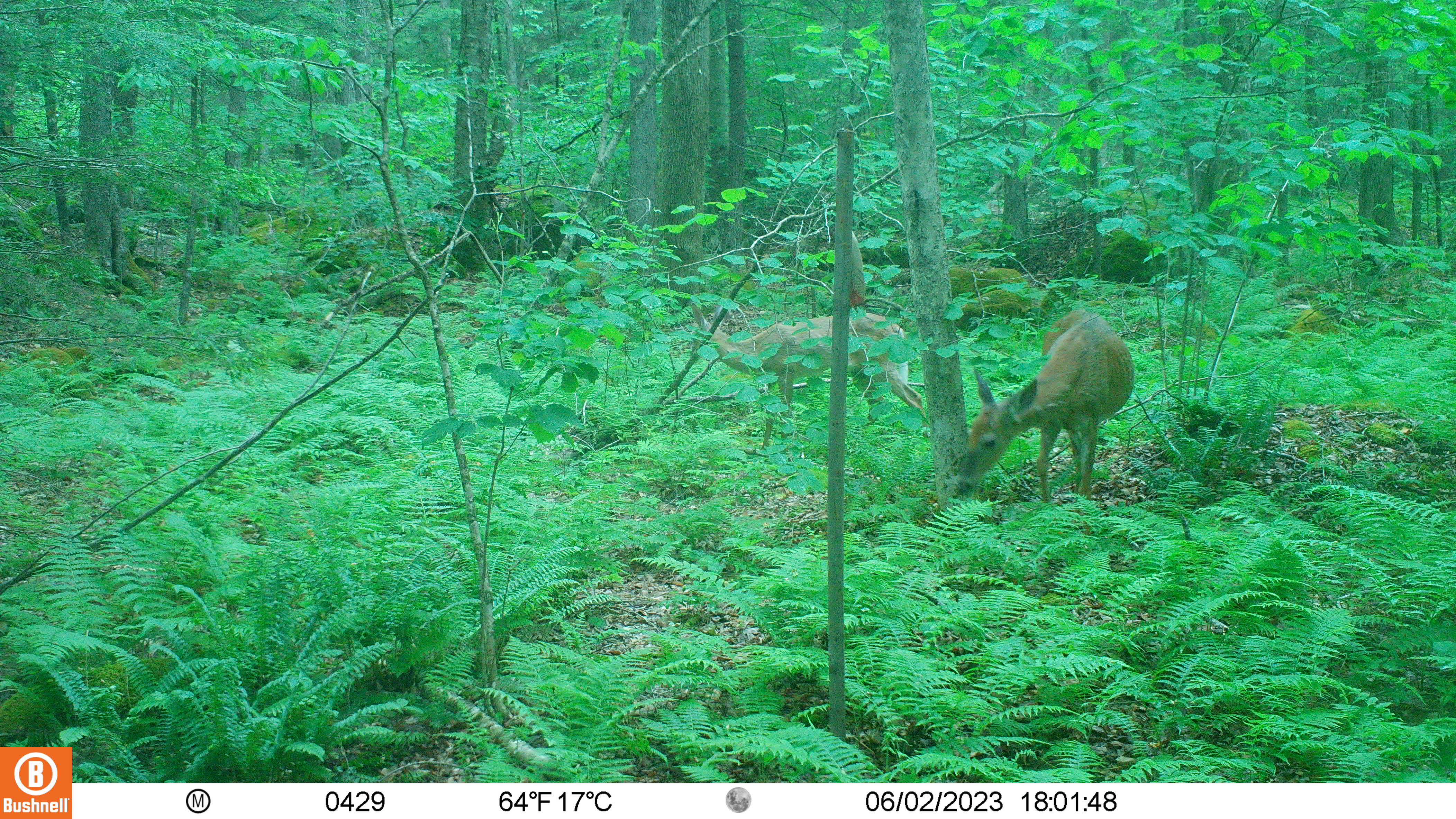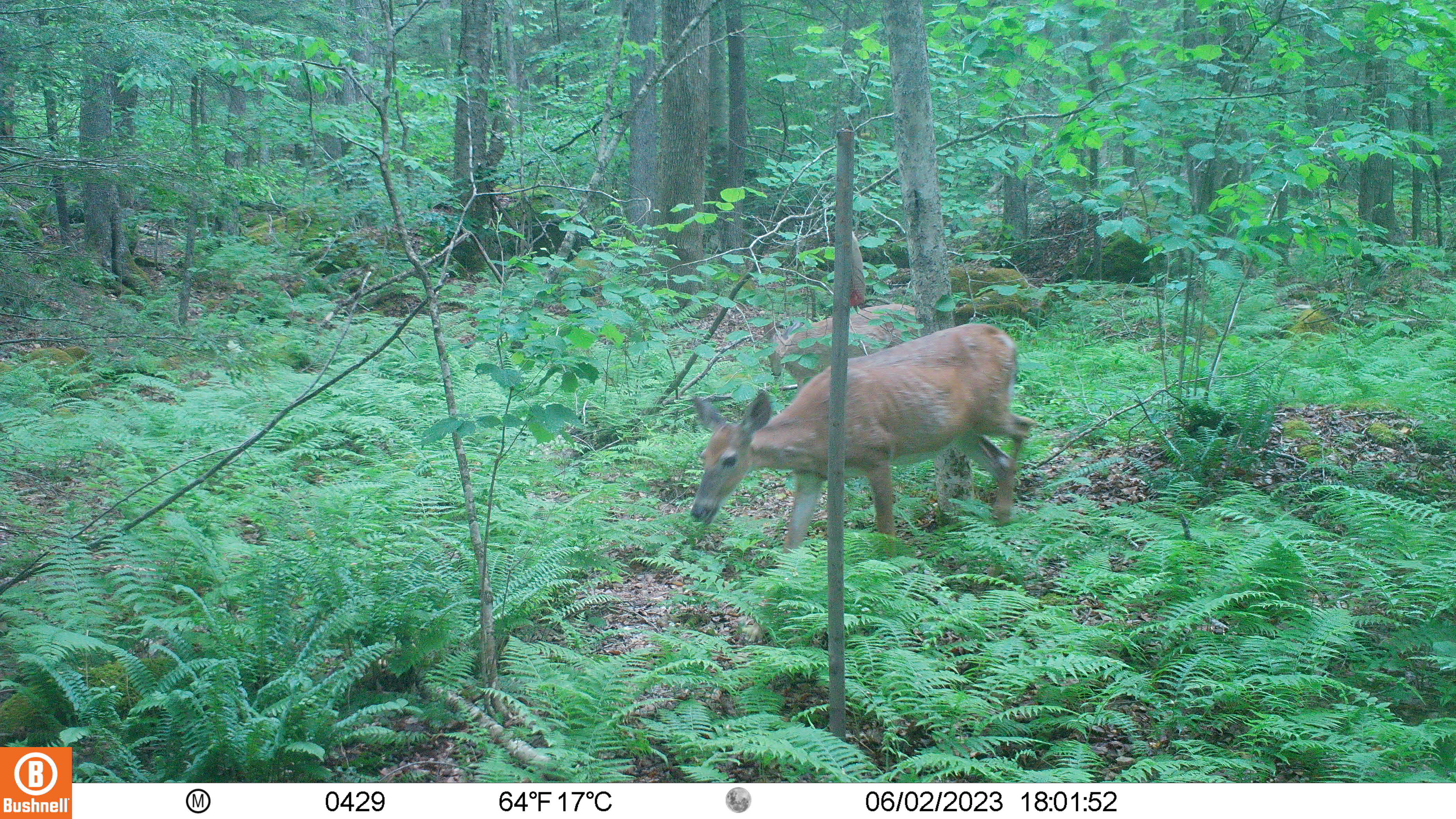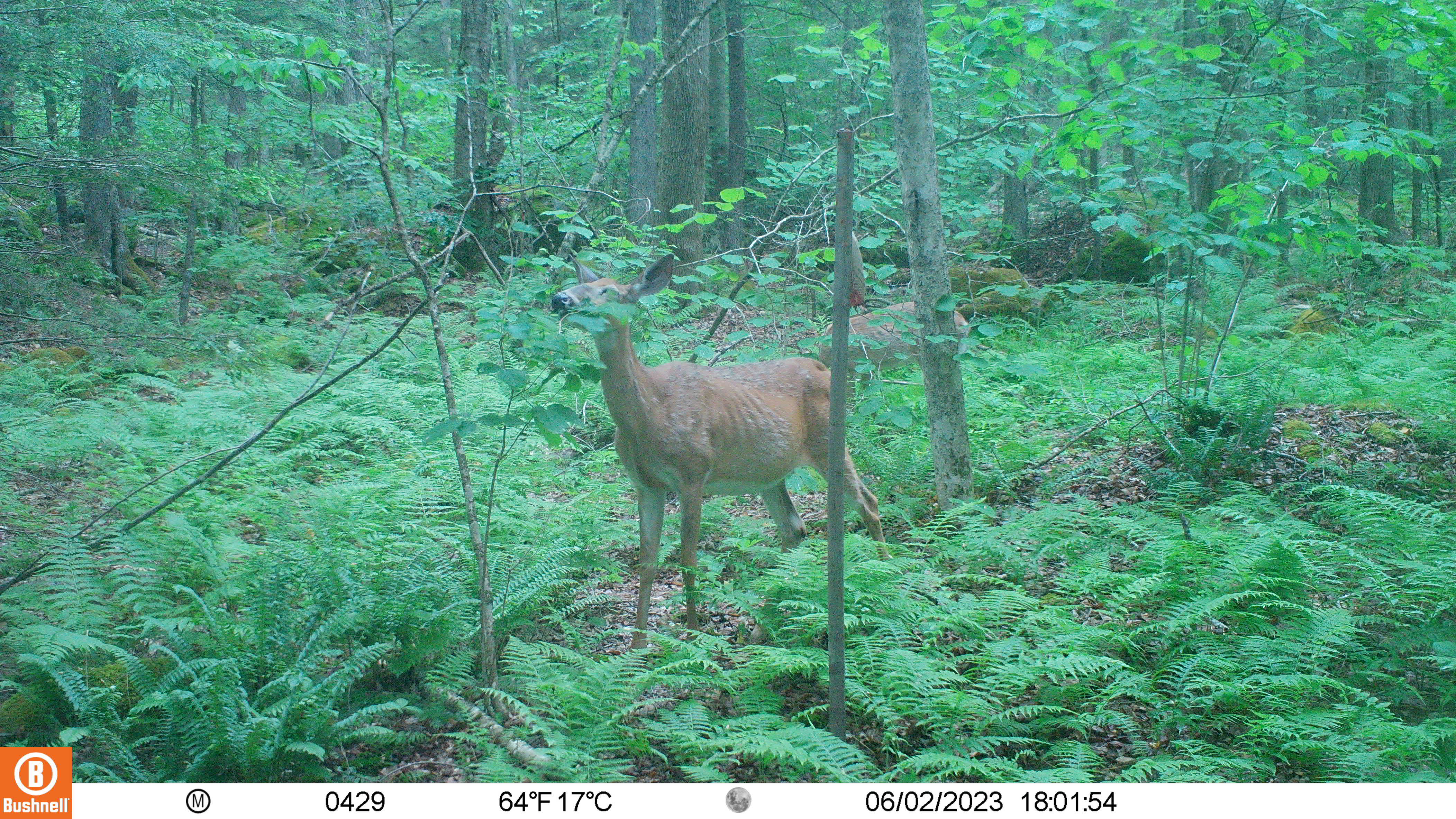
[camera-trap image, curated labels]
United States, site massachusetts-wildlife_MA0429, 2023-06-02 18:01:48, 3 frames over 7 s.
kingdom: Animalia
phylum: Chordata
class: Mammalia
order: Artiodactyla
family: Cervidae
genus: Odocoileus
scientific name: Odocoileus virginianus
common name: white-tailed deer